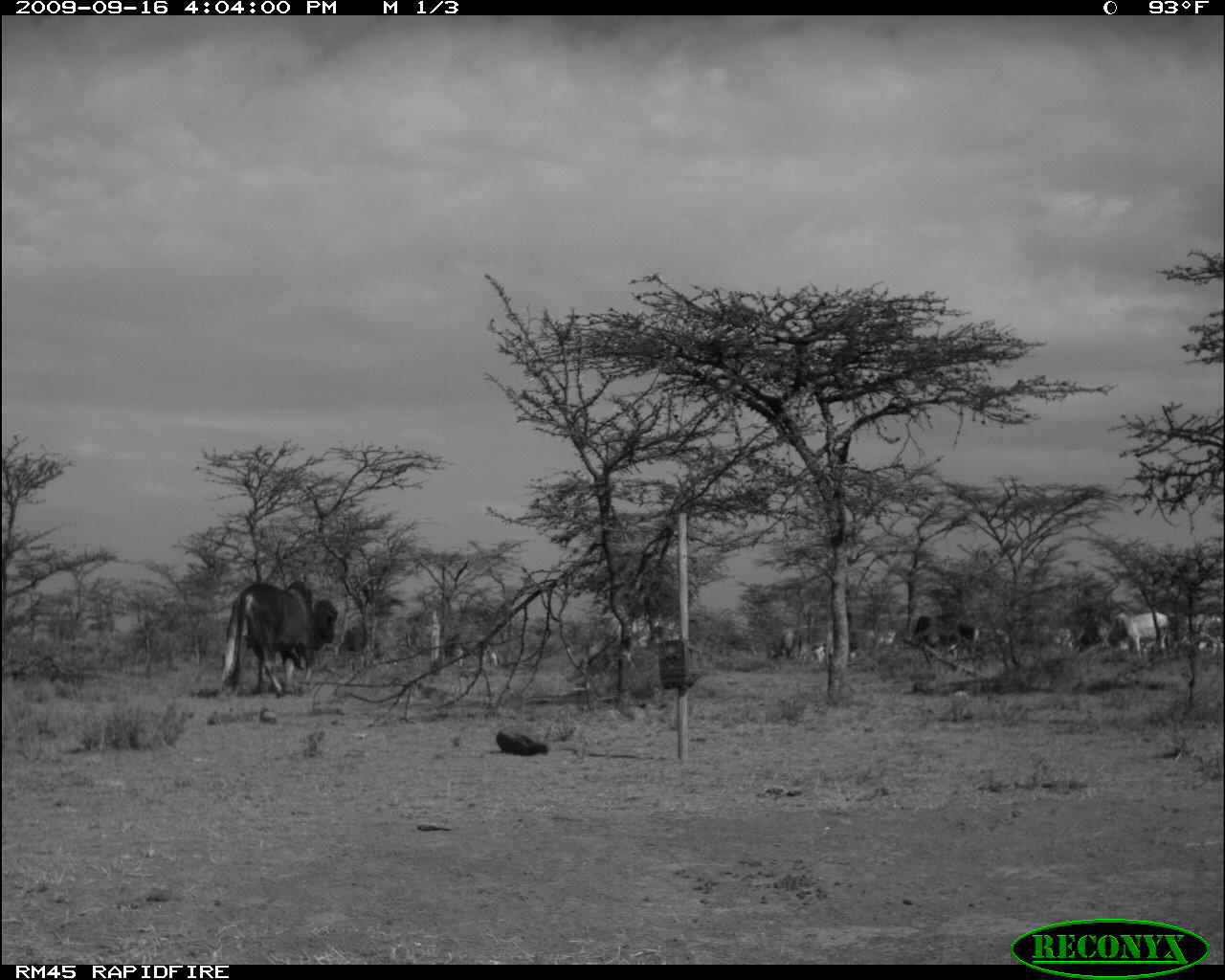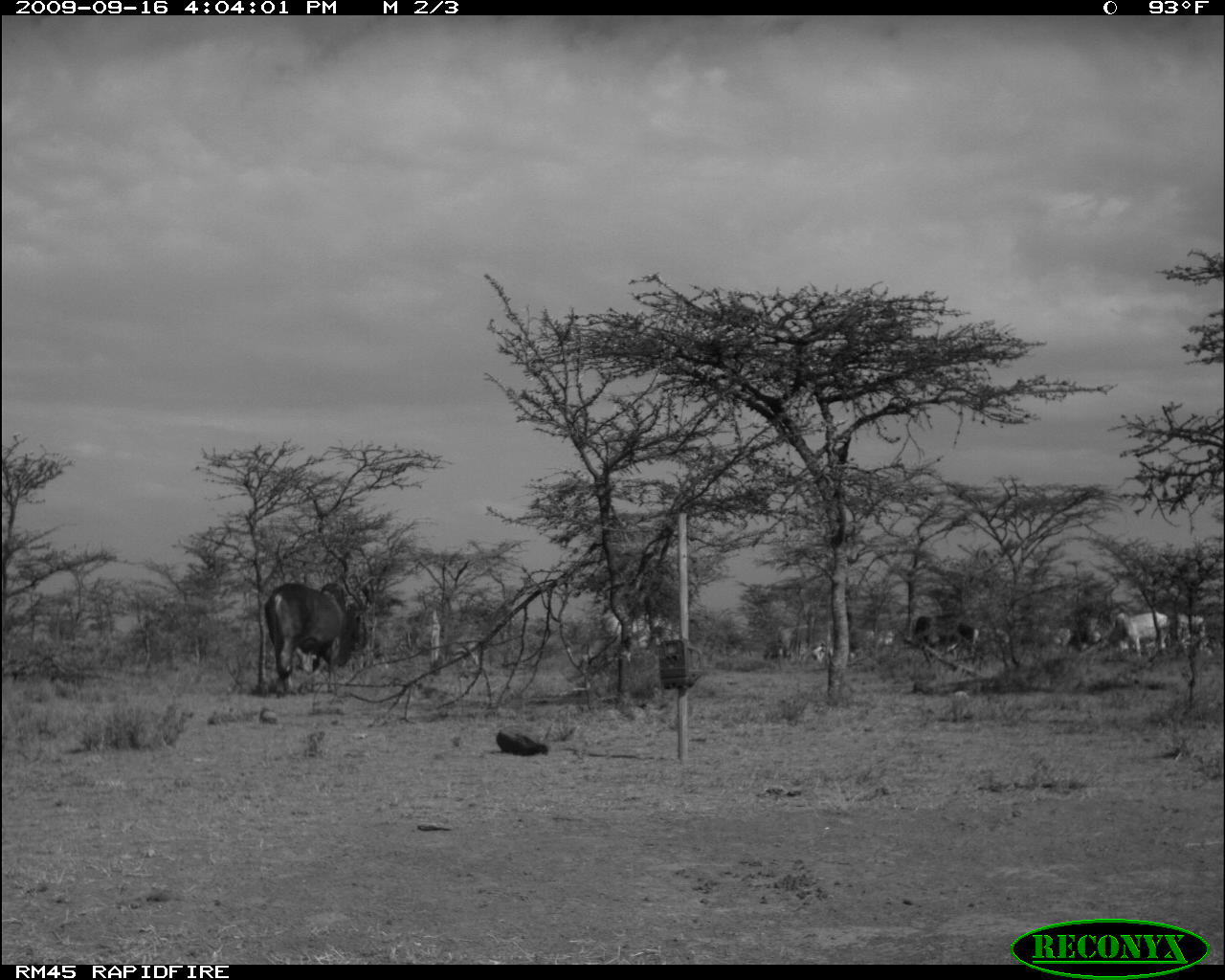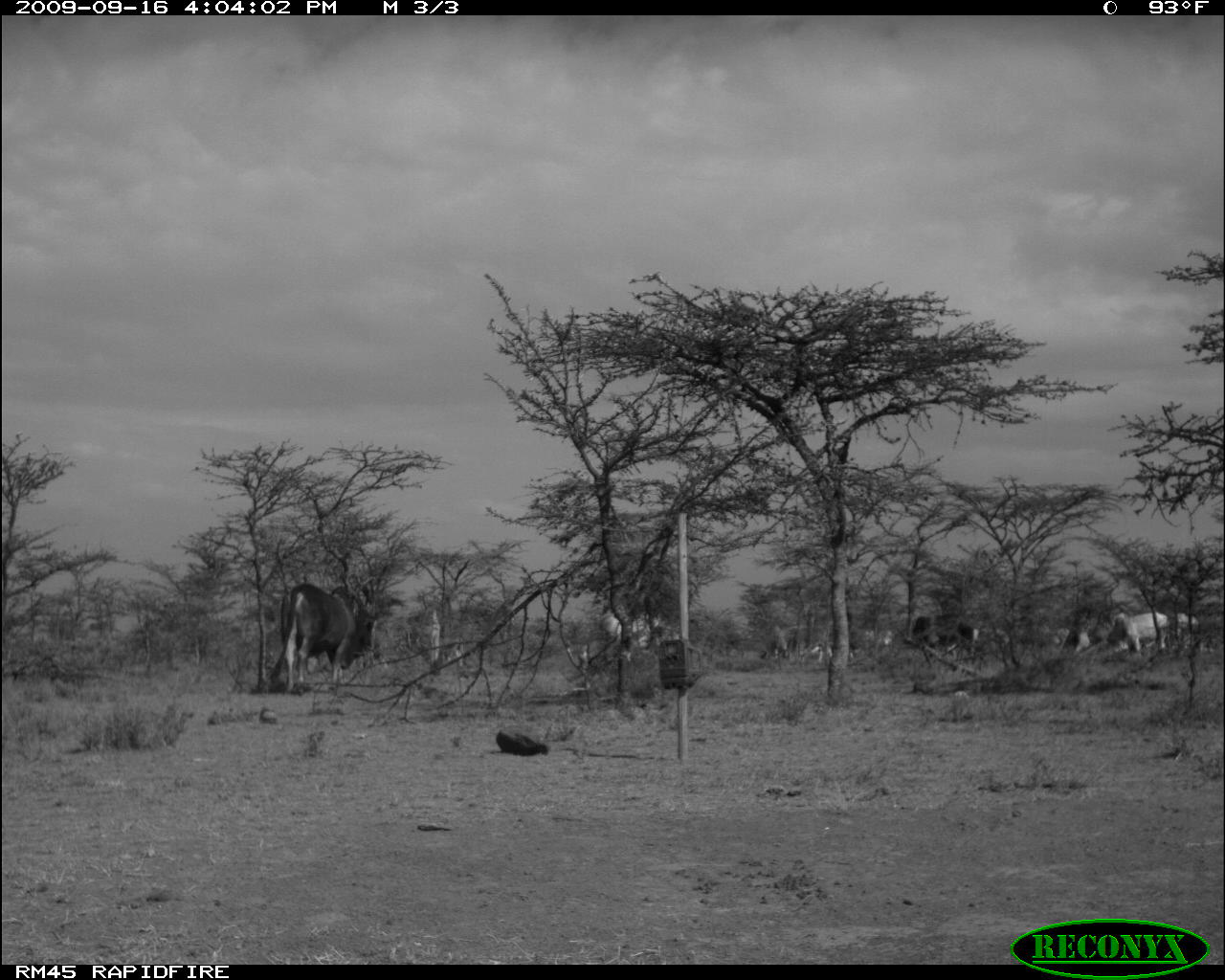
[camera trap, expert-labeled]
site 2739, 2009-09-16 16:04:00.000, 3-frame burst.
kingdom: Animalia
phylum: Chordata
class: Mammalia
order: Artiodactyla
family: Bovidae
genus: Bos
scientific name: Bos taurus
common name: domestic cattle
Bos taurus (domestic cattle), count 4.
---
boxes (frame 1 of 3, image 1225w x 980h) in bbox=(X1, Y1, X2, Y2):
bos taurus: bbox=(221, 578, 336, 697); bbox=(911, 614, 982, 658); bbox=(1104, 613, 1166, 657); bbox=(766, 626, 834, 665); bbox=(1179, 613, 1224, 655); bbox=(849, 631, 903, 656)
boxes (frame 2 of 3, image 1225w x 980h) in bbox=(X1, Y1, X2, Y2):
bos taurus: bbox=(263, 580, 364, 695); bbox=(596, 609, 686, 665); bbox=(1110, 604, 1171, 656); bbox=(899, 618, 982, 653); bbox=(1174, 609, 1215, 658)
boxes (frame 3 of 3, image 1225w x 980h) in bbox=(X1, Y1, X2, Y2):
bos taurus: bbox=(275, 582, 377, 696); bbox=(1096, 605, 1193, 663); bbox=(599, 608, 683, 663); bbox=(903, 612, 977, 657)